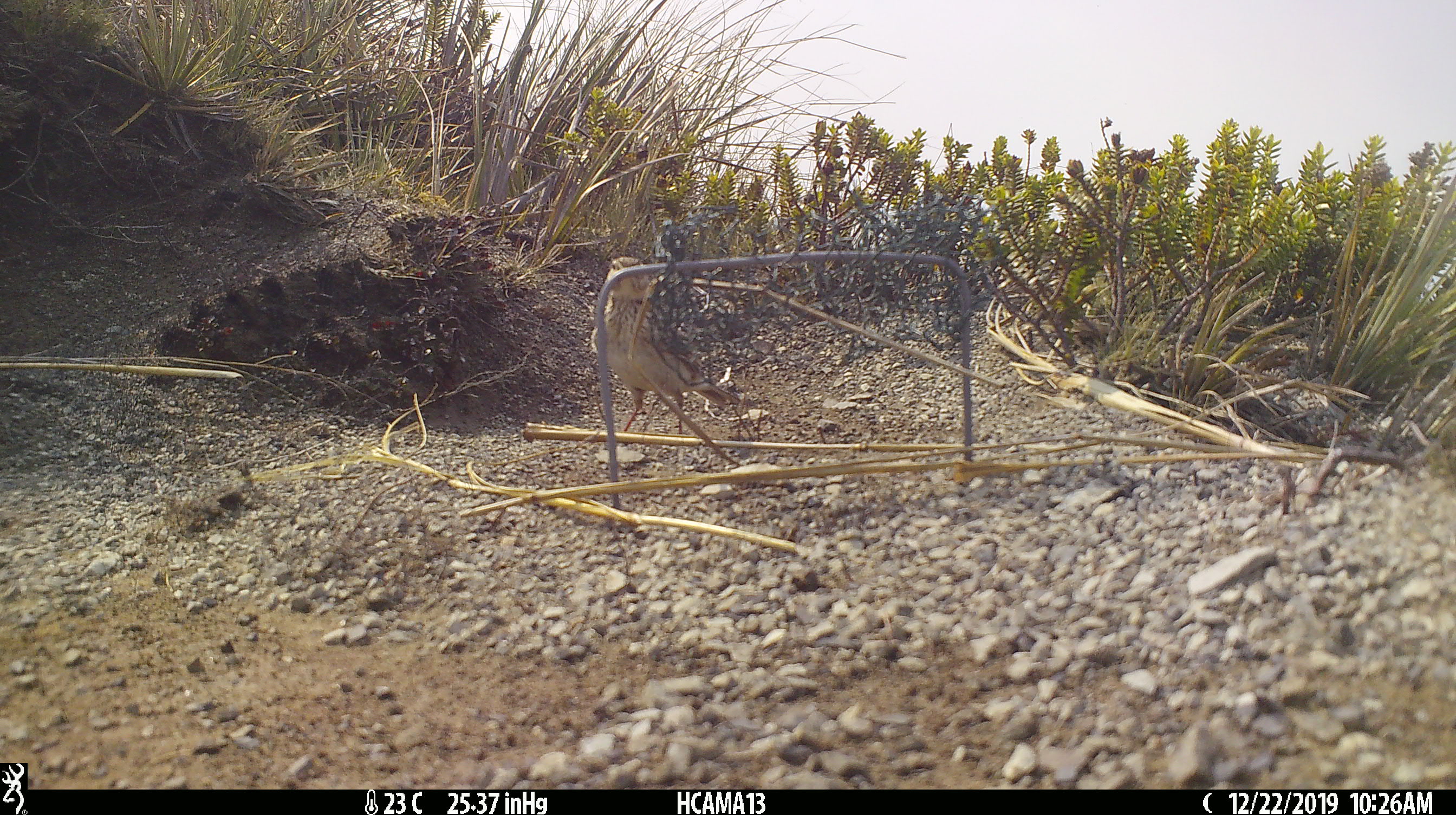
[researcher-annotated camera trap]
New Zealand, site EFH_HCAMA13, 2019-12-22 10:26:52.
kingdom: Animalia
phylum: Chordata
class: Aves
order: Passeriformes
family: Turdidae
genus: Turdus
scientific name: Turdus philomelos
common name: song thrush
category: thrush